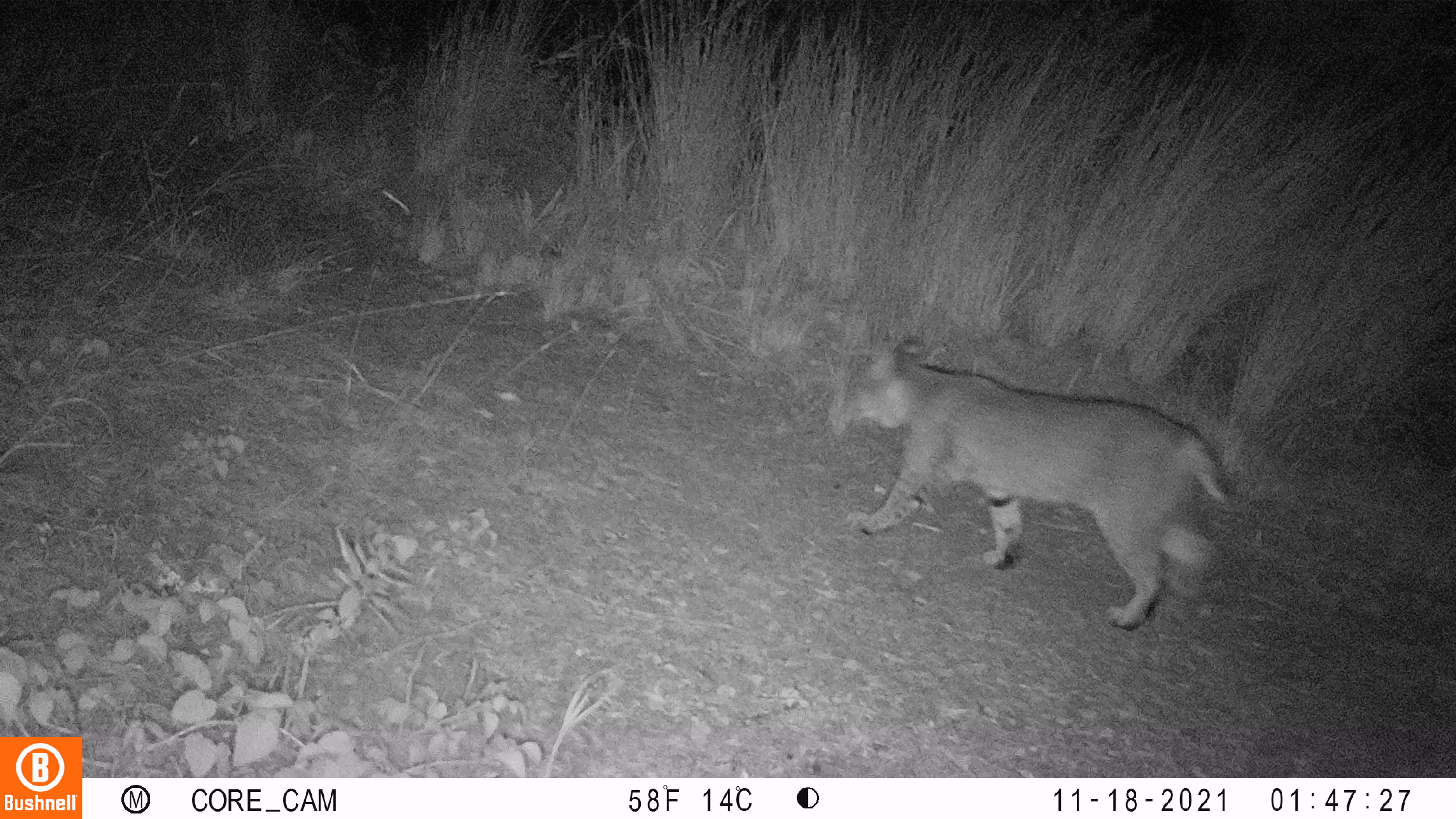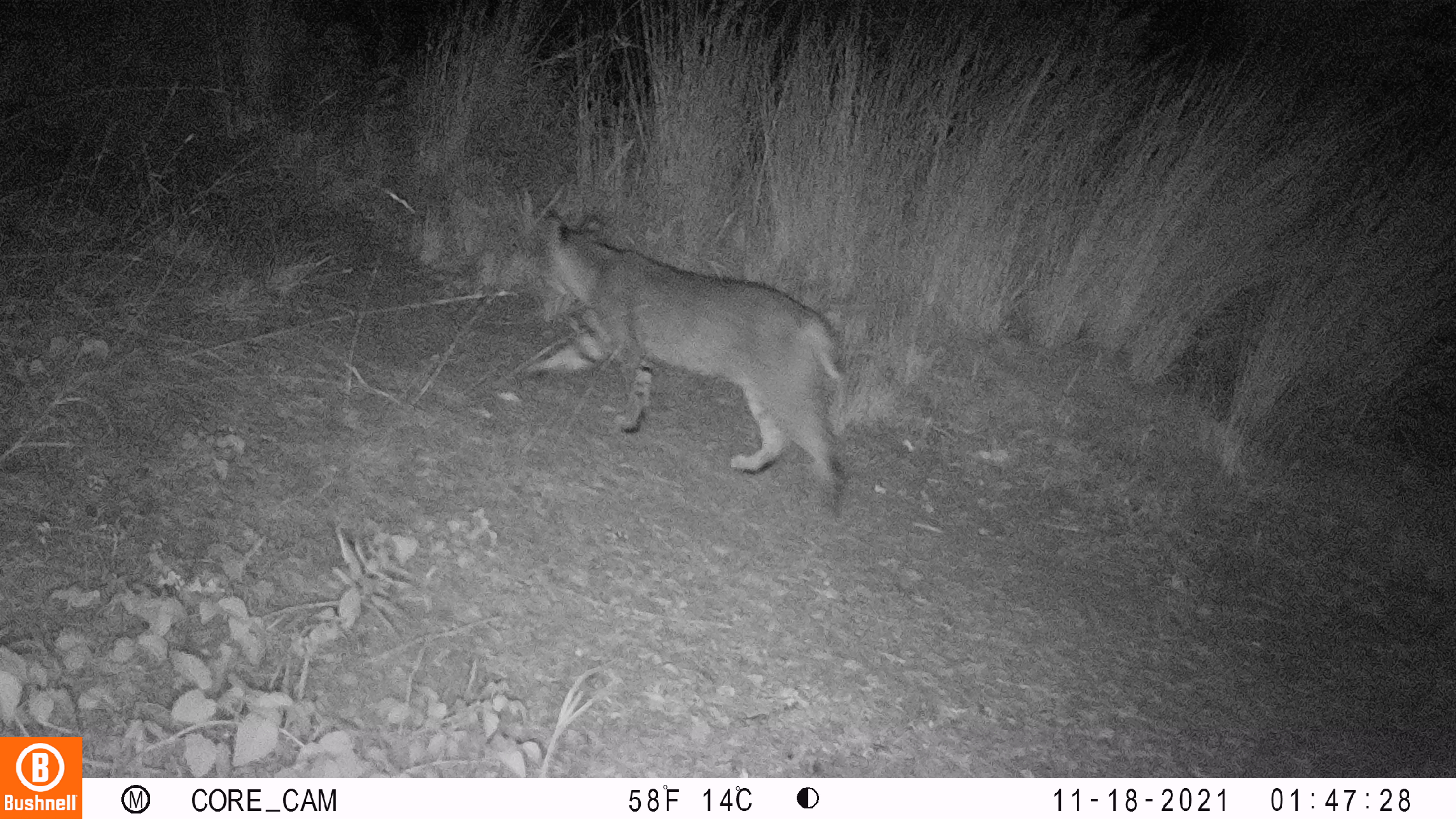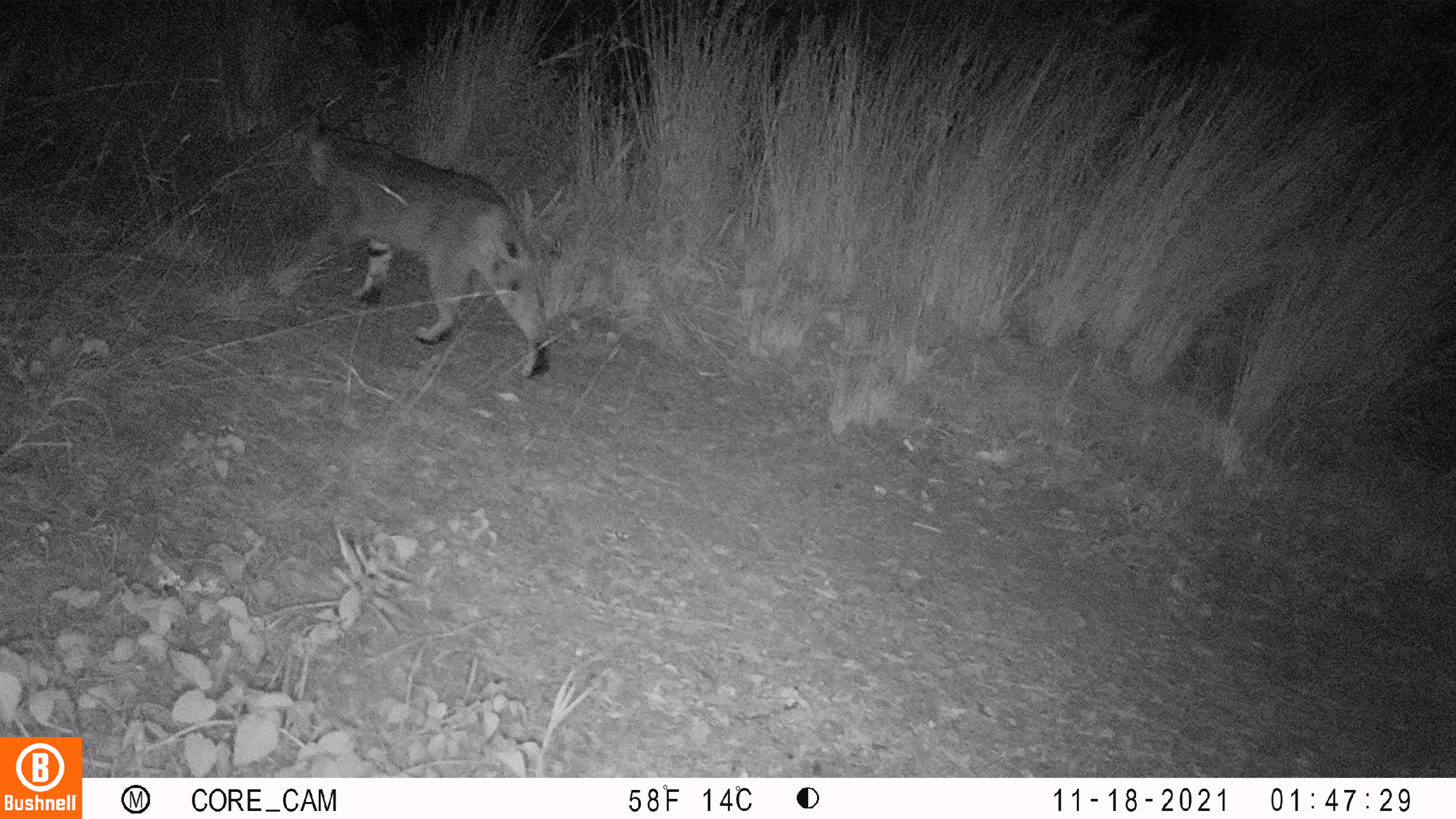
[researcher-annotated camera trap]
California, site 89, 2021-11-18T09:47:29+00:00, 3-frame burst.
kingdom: Animalia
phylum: Chordata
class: Mammalia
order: Carnivora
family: Felidae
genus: Lynx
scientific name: Lynx rufus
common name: bobcat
Bobcat (Lynx rufus).